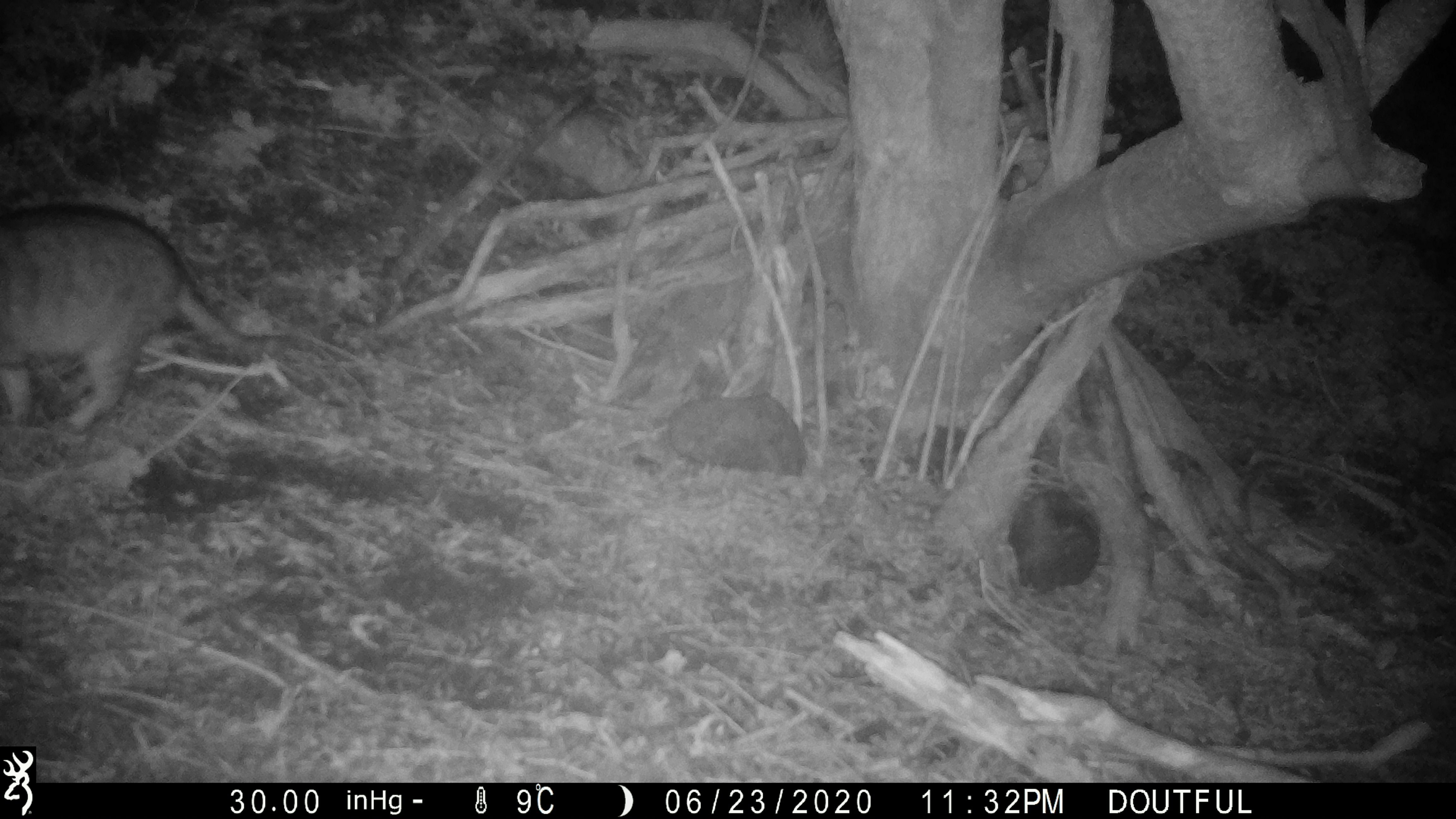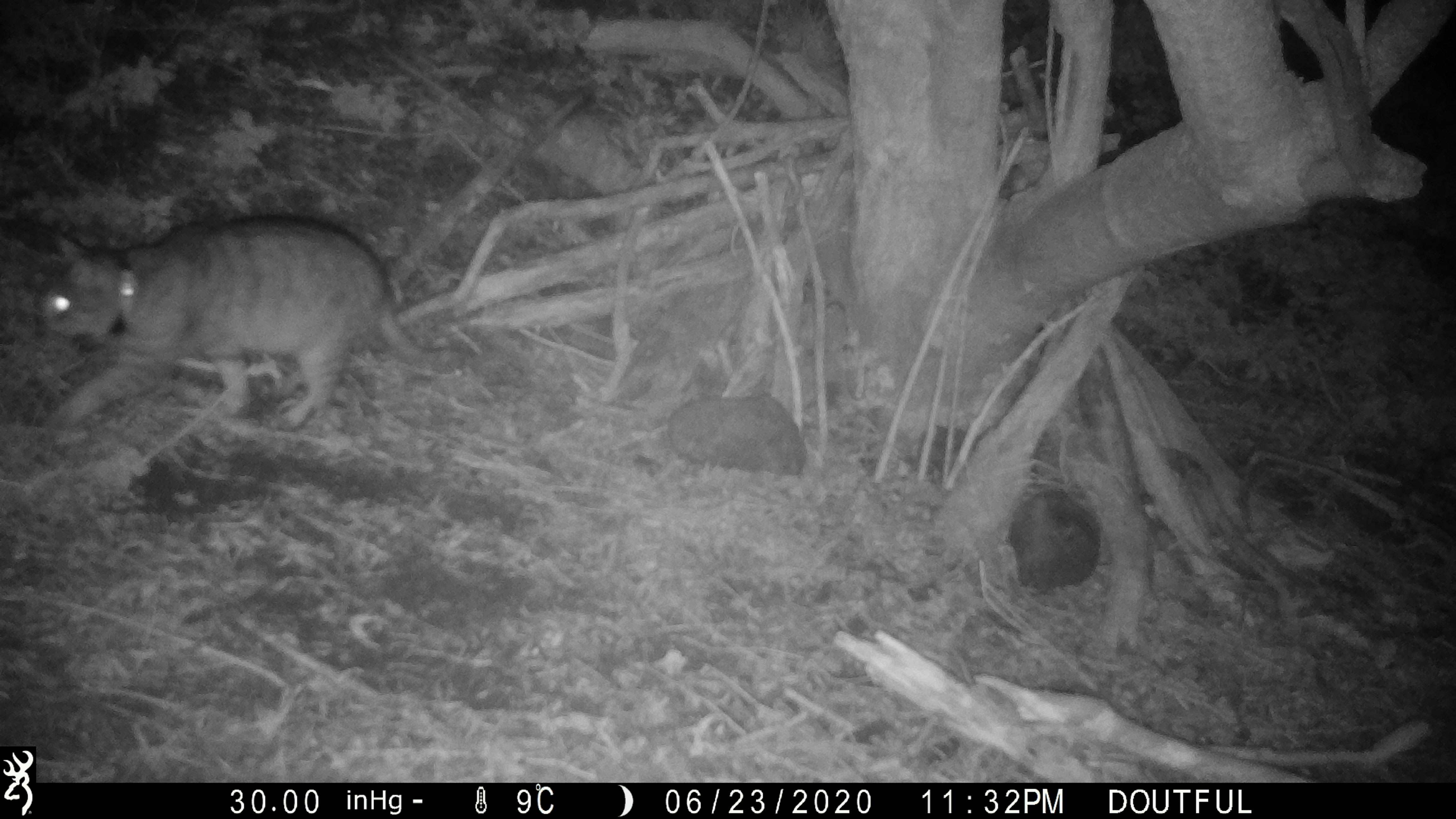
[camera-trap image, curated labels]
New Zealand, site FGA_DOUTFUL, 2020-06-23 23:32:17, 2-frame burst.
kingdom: Animalia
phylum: Chordata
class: Mammalia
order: Carnivora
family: Felidae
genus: Felis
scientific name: Felis catus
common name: domestic cat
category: cat